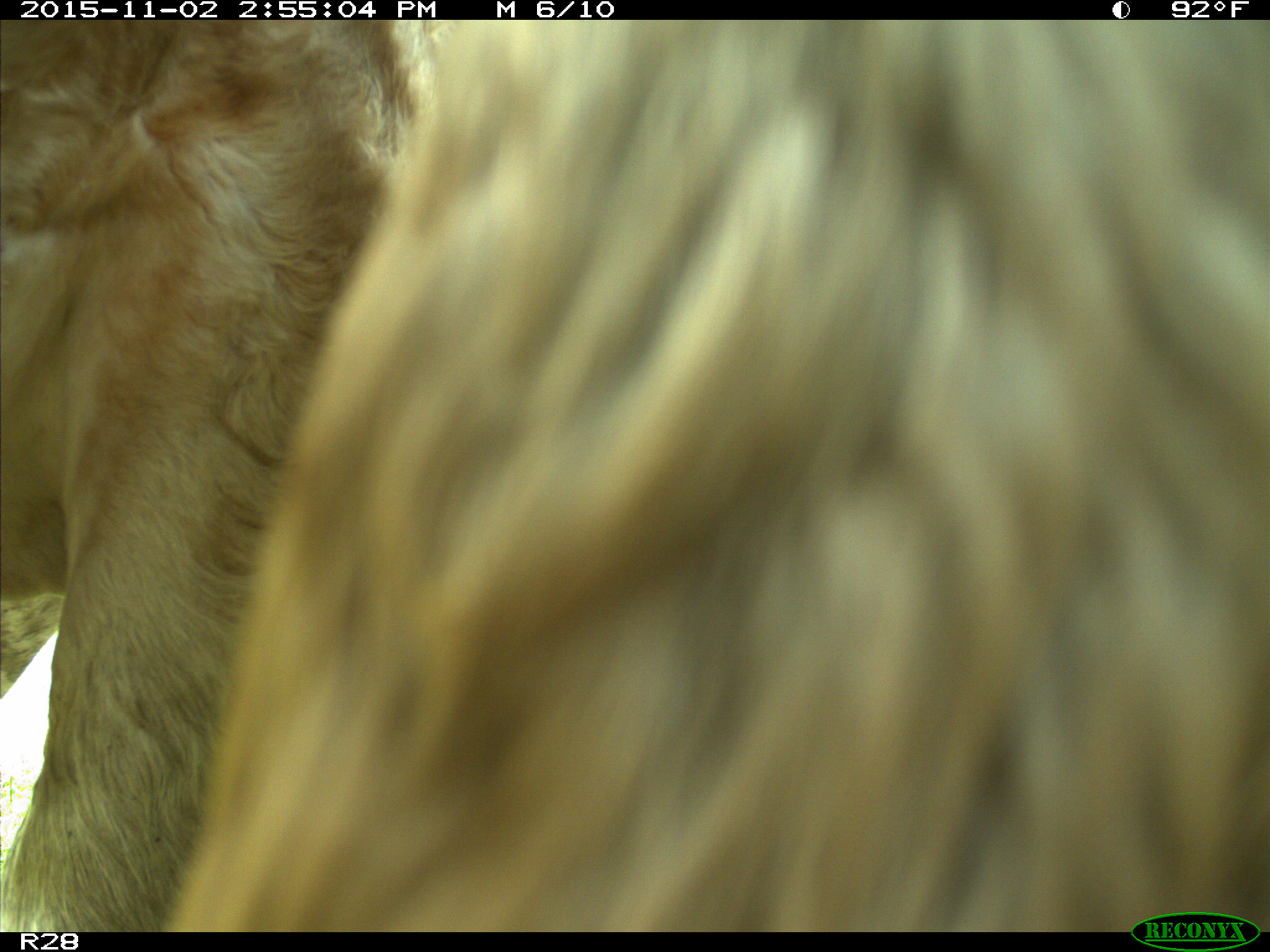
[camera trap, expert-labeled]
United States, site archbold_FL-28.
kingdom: Animalia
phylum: Chordata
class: Mammalia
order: Artiodactyla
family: Bovidae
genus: Bos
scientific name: Bos taurus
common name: domestic cow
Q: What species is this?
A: Bos taurus (domestic cow).